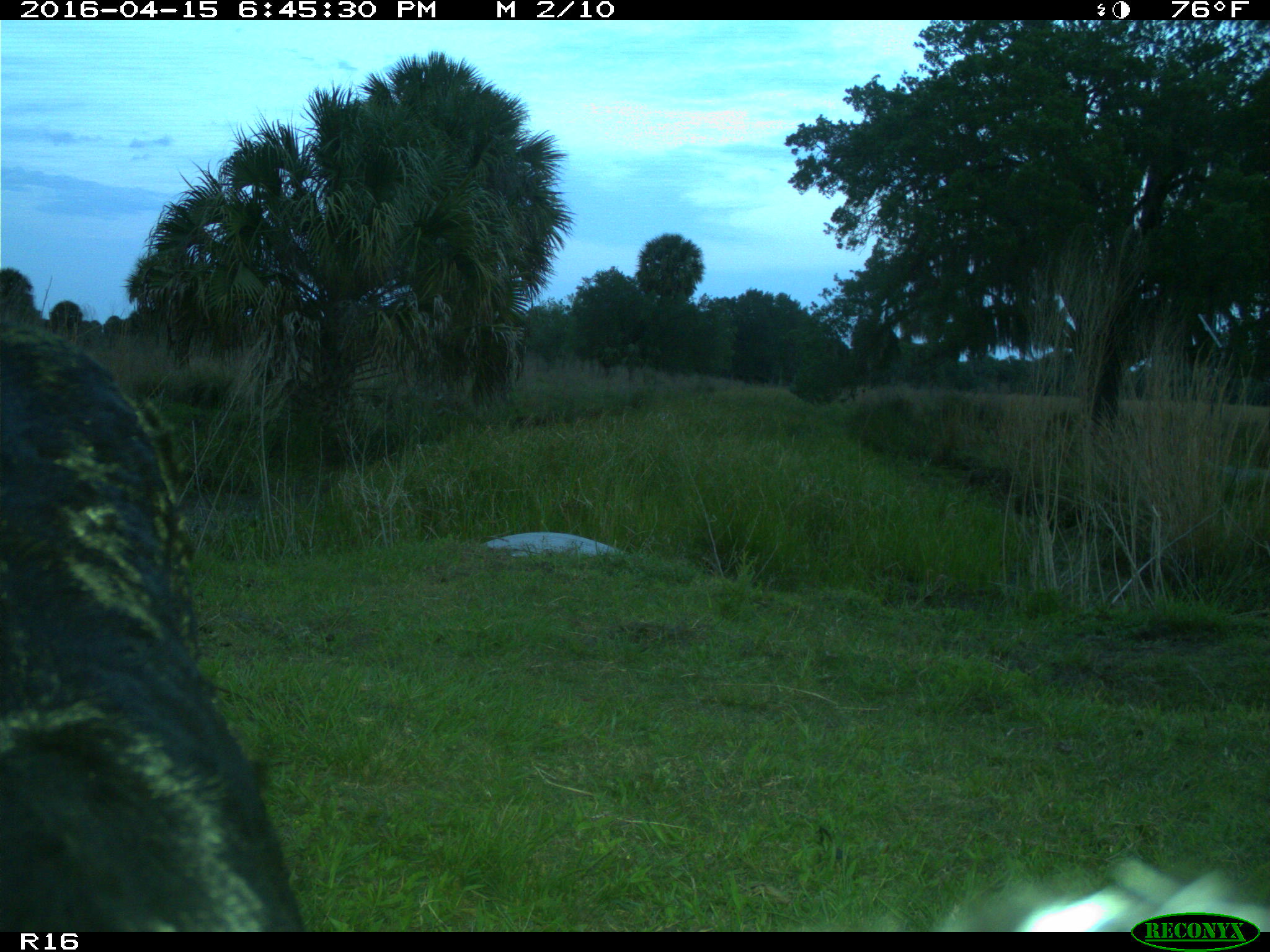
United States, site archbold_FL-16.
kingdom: Animalia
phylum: Chordata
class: Mammalia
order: Artiodactyla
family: Bovidae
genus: Bos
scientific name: Bos taurus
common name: domestic cow